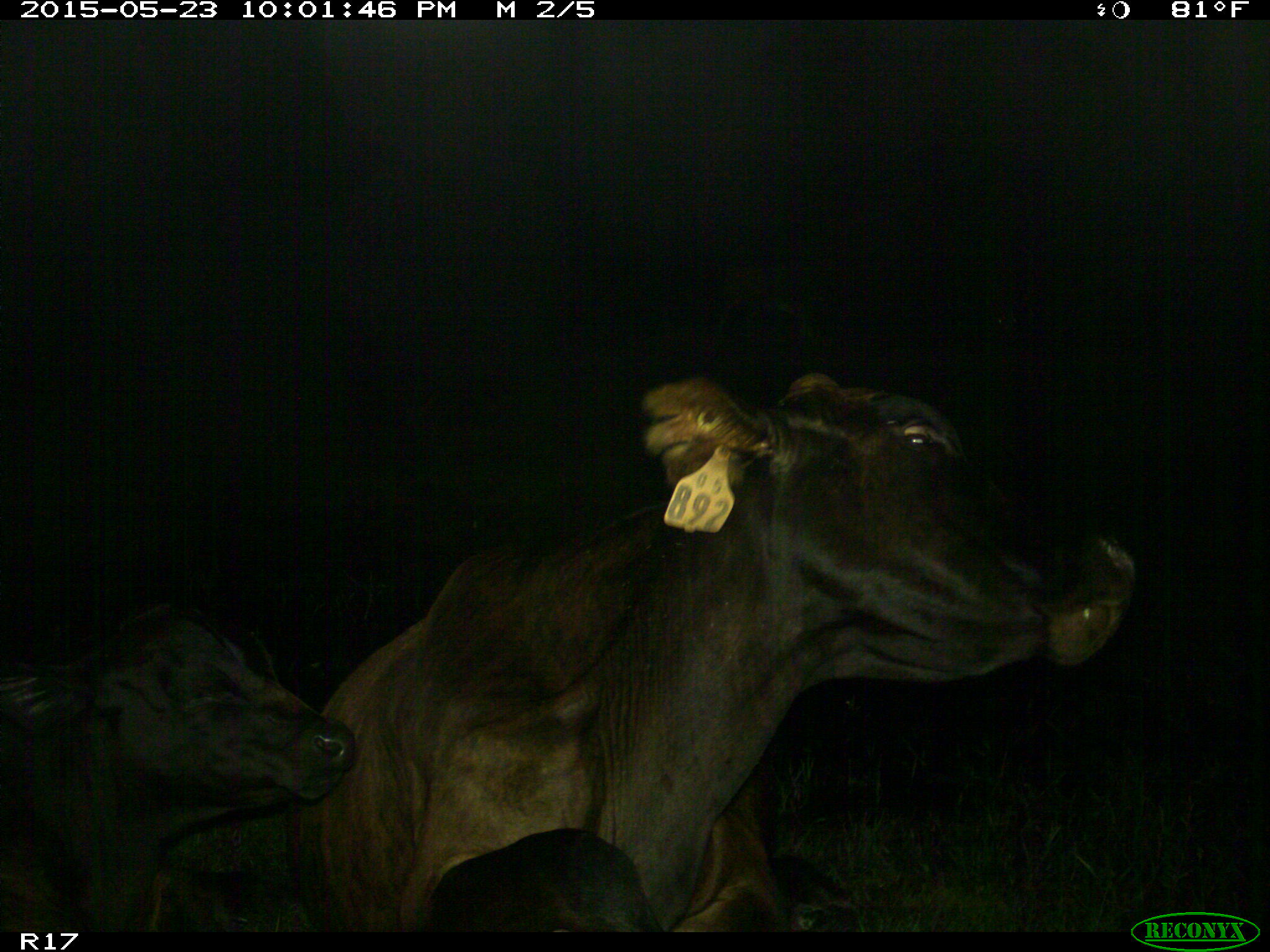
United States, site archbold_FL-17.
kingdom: Animalia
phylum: Chordata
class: Mammalia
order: Artiodactyla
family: Bovidae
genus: Bos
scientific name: Bos taurus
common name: domestic cow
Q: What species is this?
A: Bos taurus (domestic cow).